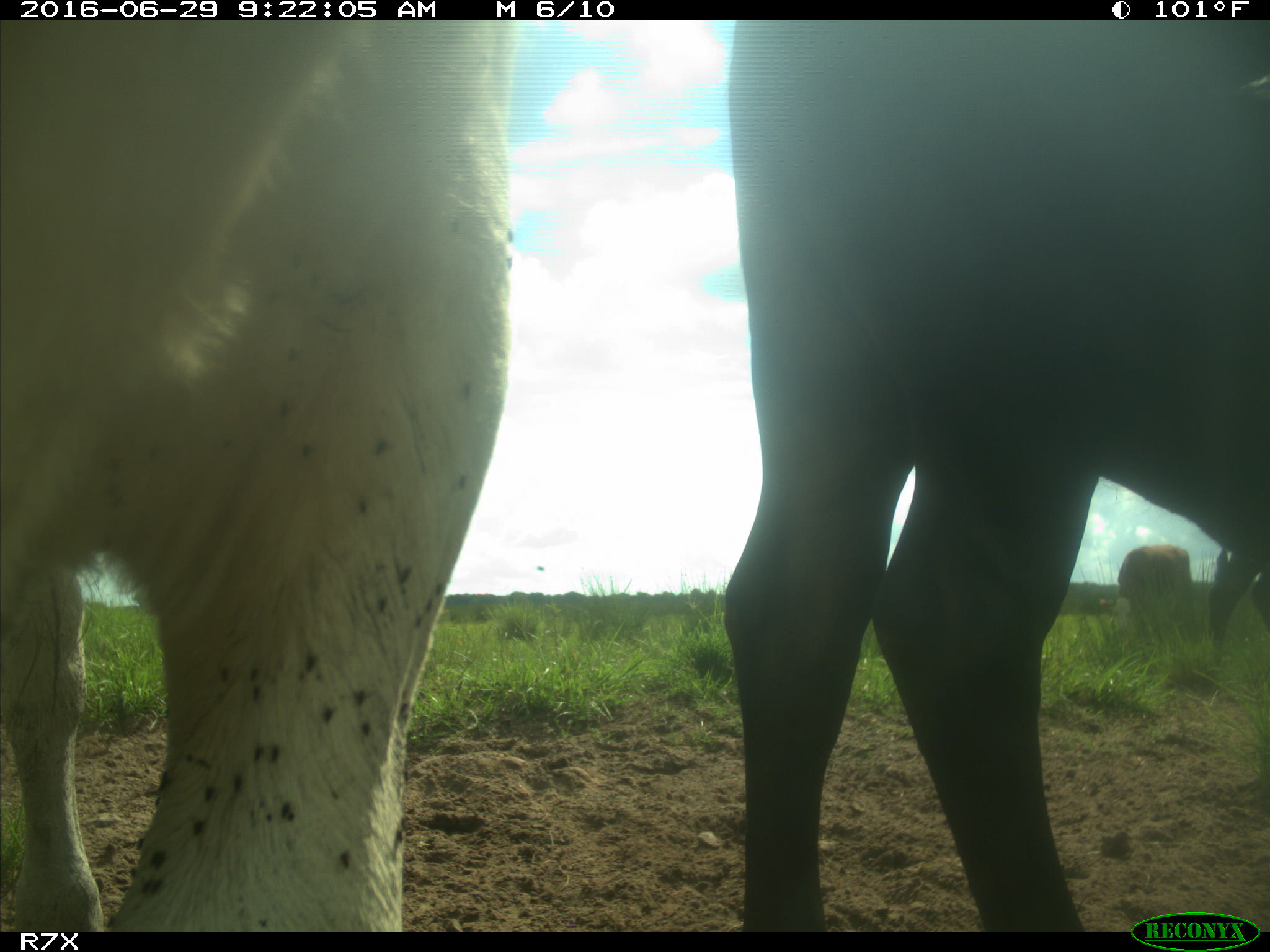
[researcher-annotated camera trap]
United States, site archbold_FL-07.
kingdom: Animalia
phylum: Chordata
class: Mammalia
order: Artiodactyla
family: Bovidae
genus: Bos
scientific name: Bos taurus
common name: domestic cow